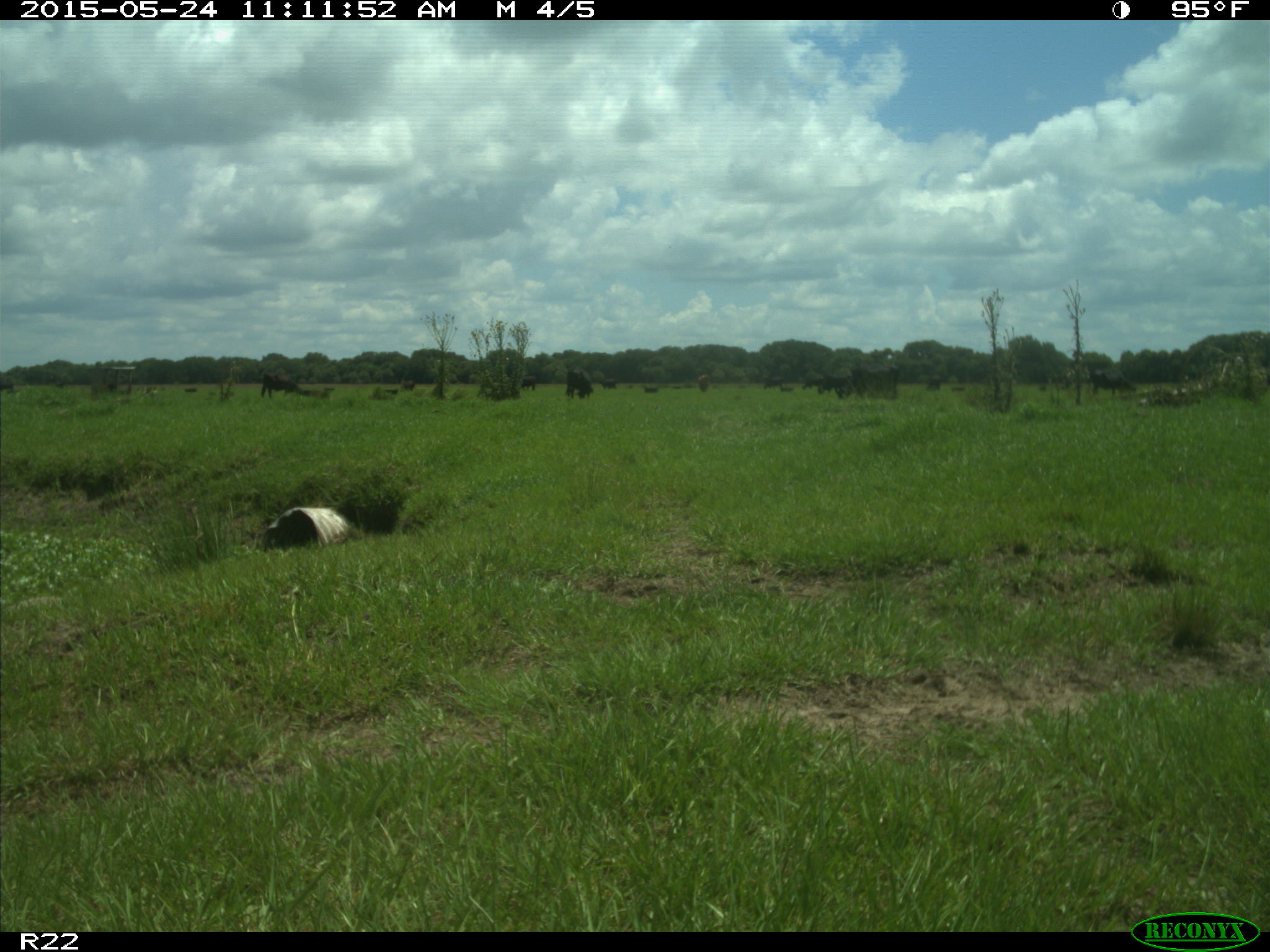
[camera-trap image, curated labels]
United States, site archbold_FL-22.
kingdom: Animalia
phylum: Chordata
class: Mammalia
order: Artiodactyla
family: Bovidae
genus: Bos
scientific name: Bos taurus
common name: domestic cow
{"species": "Bos taurus (domestic cow)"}